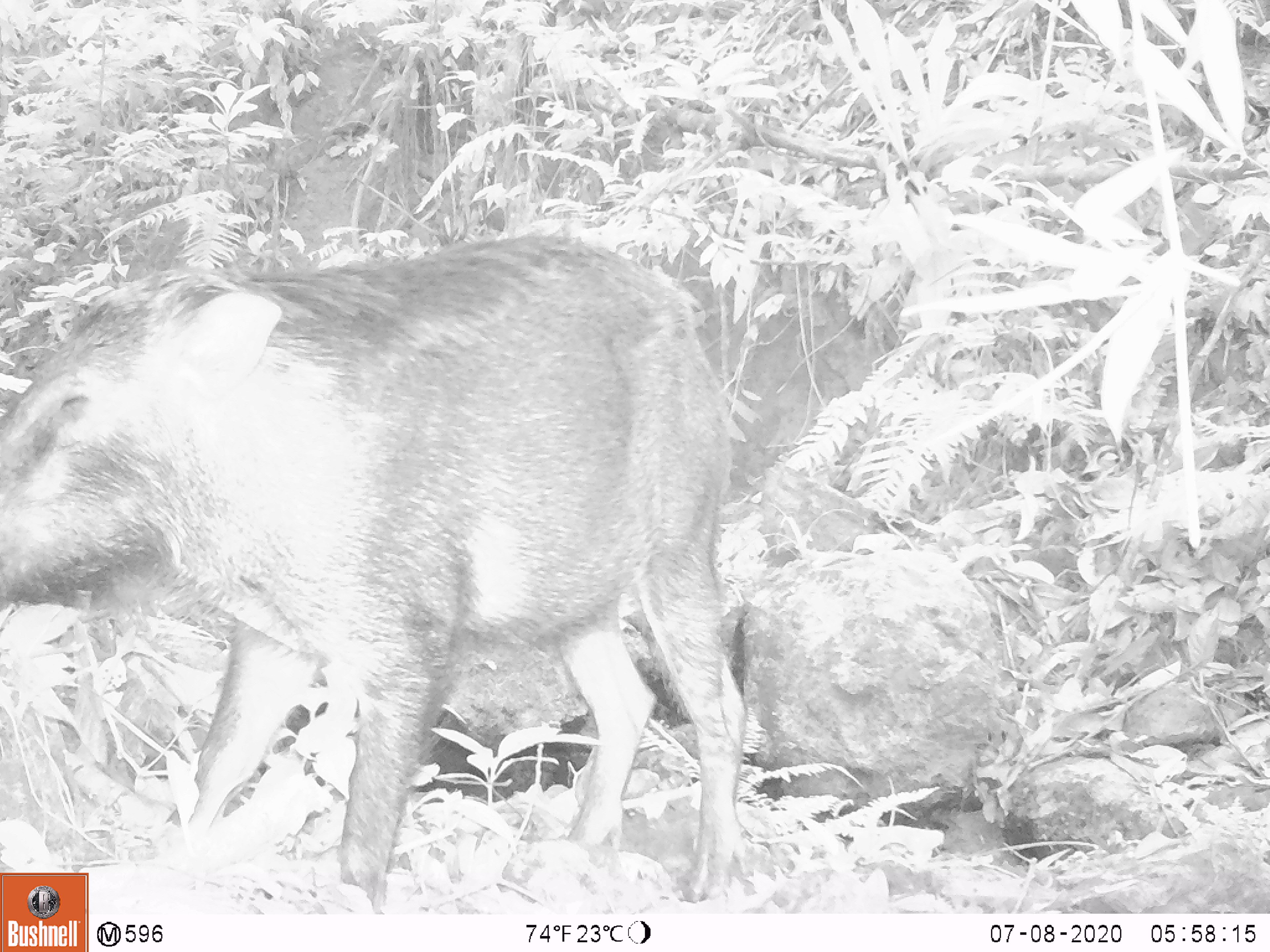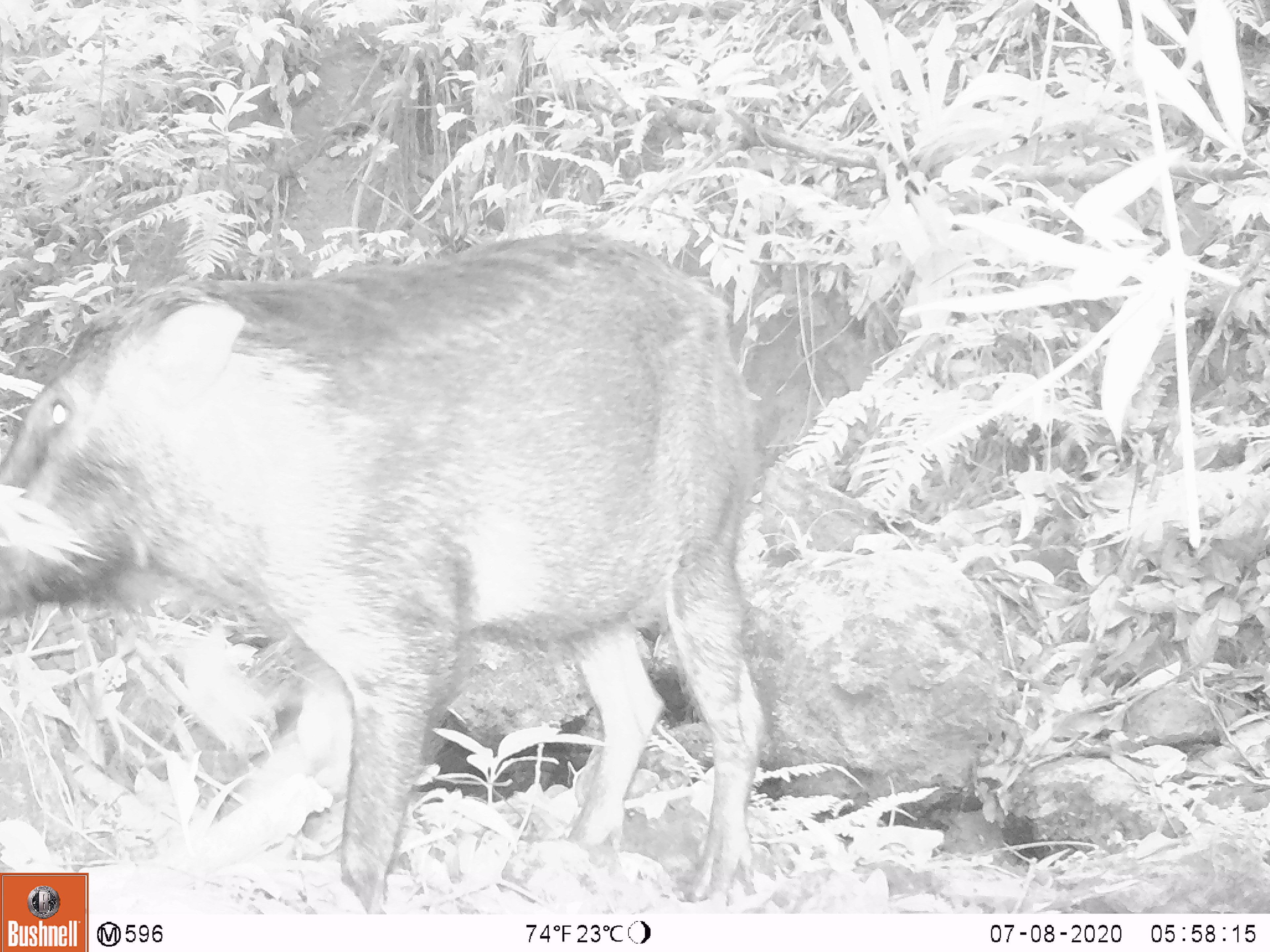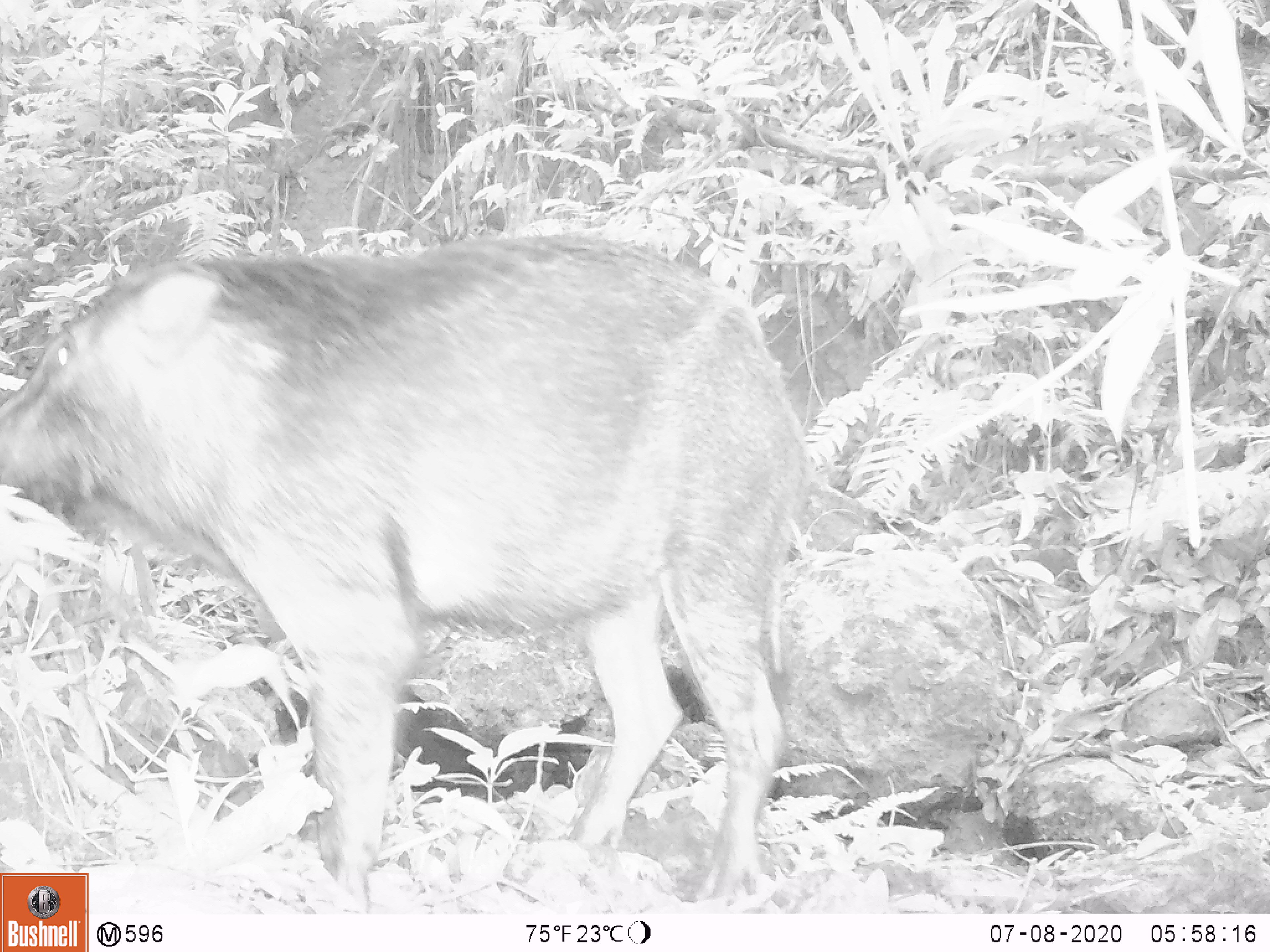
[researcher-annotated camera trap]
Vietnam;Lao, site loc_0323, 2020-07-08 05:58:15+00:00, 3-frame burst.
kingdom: Animalia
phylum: Chordata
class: Mammalia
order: Artiodactyla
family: Suidae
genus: Sus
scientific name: Sus scrofa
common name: eurasian wild pig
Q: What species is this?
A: Eurasian wild pig (Sus scrofa).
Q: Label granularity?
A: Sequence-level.